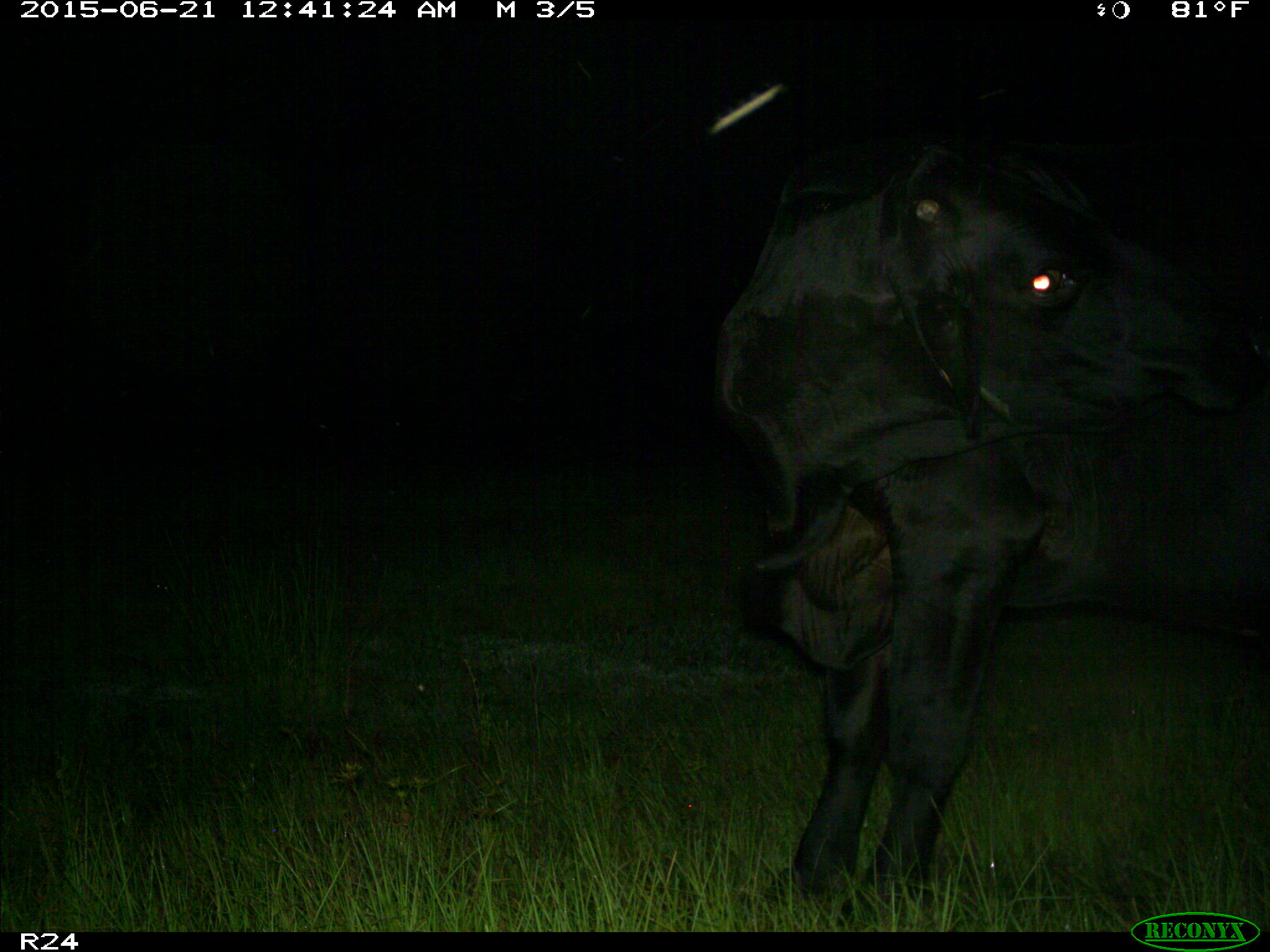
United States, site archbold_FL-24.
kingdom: Animalia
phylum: Chordata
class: Mammalia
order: Artiodactyla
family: Bovidae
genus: Bos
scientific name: Bos taurus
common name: domestic cow